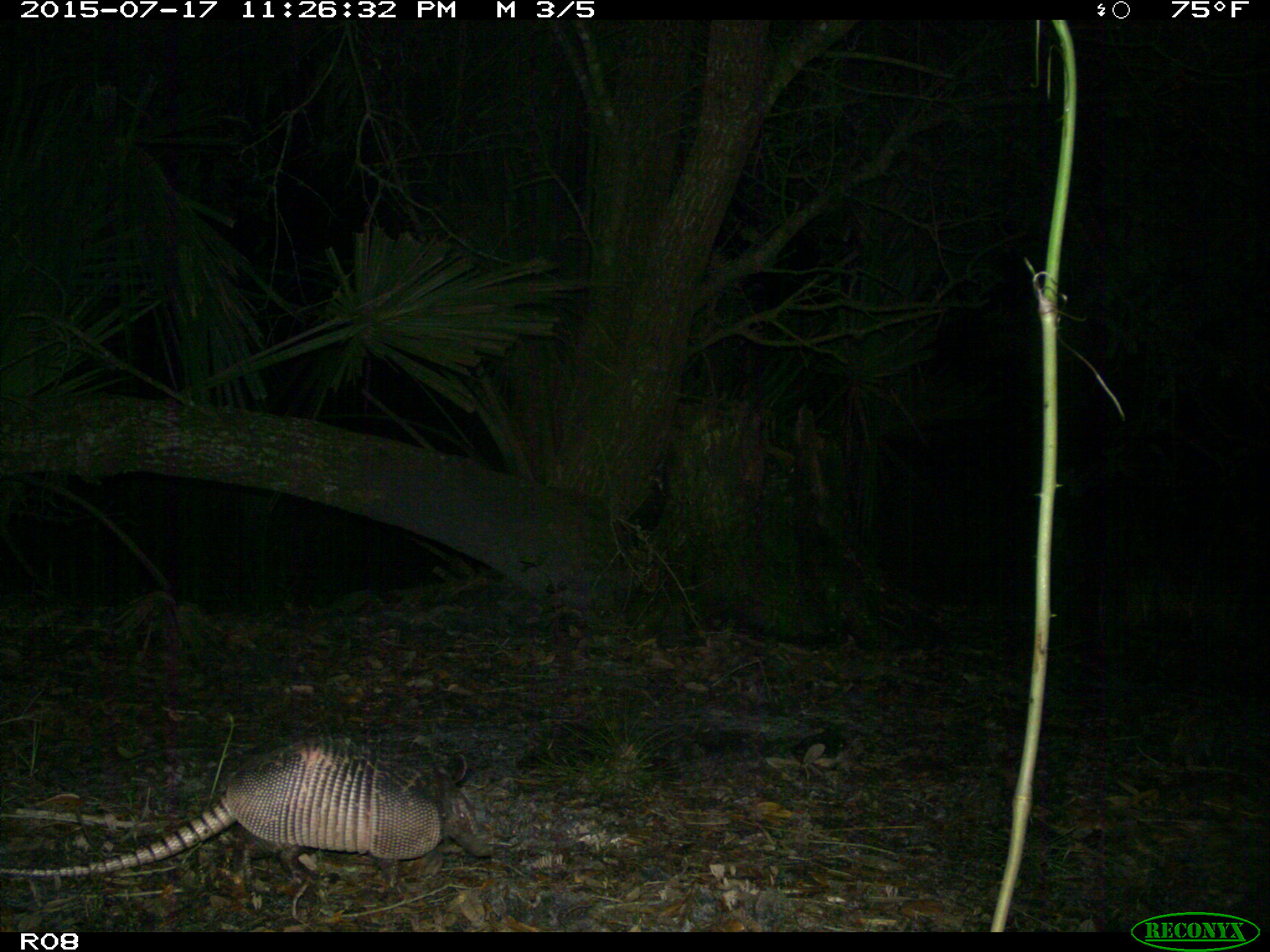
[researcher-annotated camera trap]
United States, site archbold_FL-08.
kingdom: Animalia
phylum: Chordata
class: Mammalia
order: Cingulata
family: Dasypodidae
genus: Dasypus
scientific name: Dasypus novemcinctus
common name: nine-banded armadillo